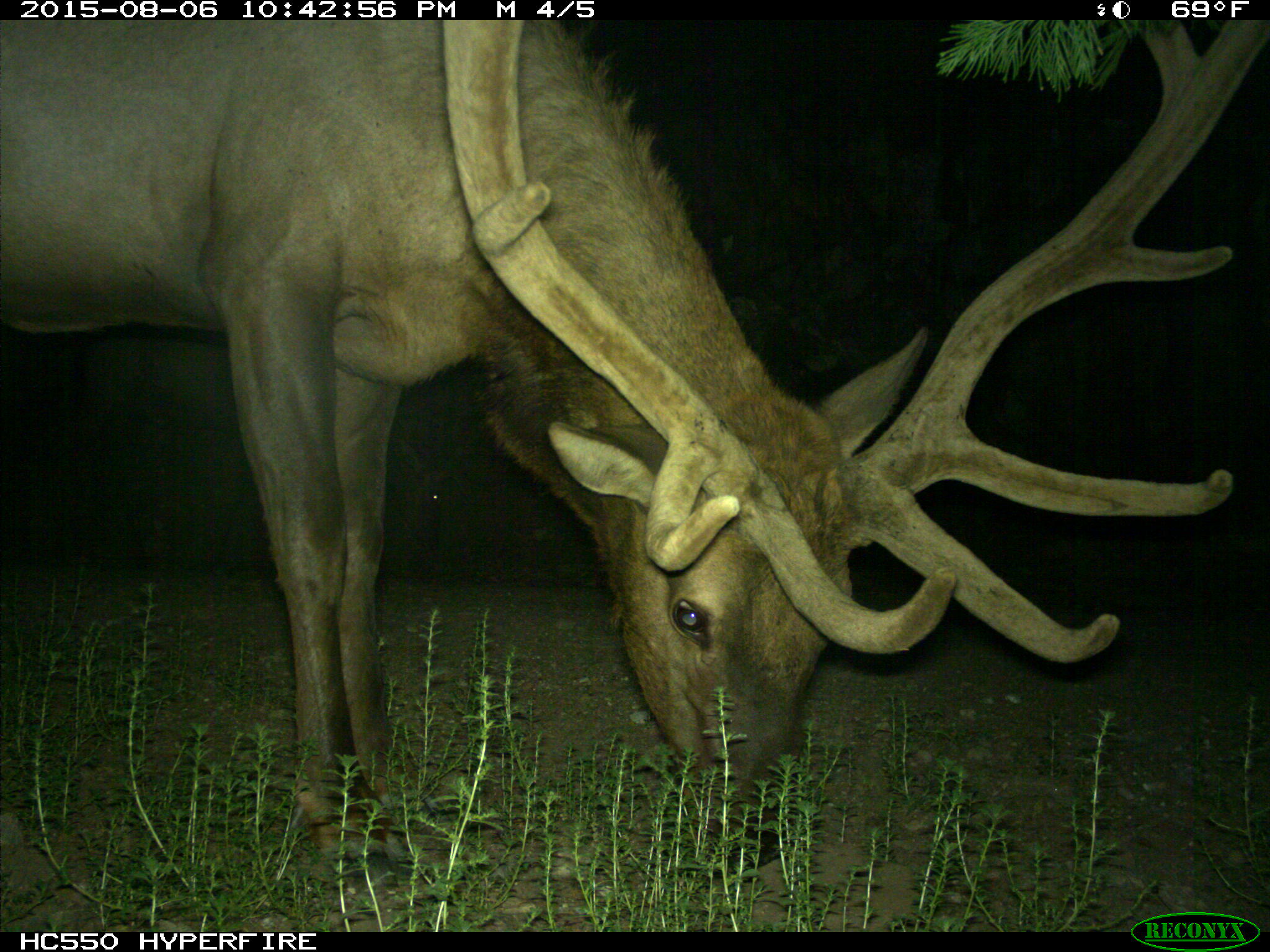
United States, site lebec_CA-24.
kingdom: Animalia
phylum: Chordata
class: Mammalia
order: Artiodactyla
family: Cervidae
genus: Cervus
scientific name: Cervus canadensis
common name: elk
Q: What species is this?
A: Cervus canadensis (elk).